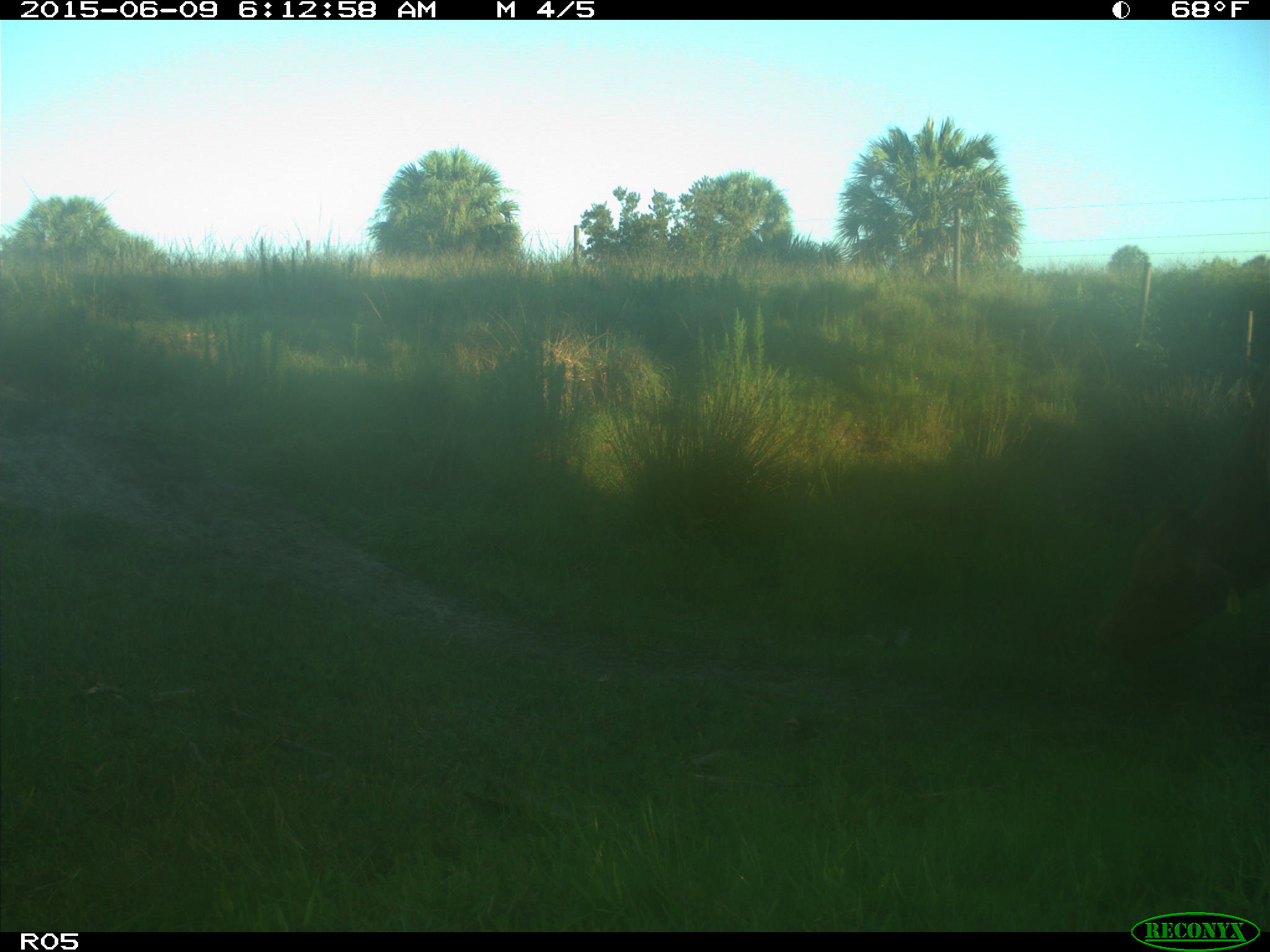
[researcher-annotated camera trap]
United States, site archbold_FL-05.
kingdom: Animalia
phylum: Chordata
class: Mammalia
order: Artiodactyla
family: Bovidae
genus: Bos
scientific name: Bos taurus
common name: domestic cow